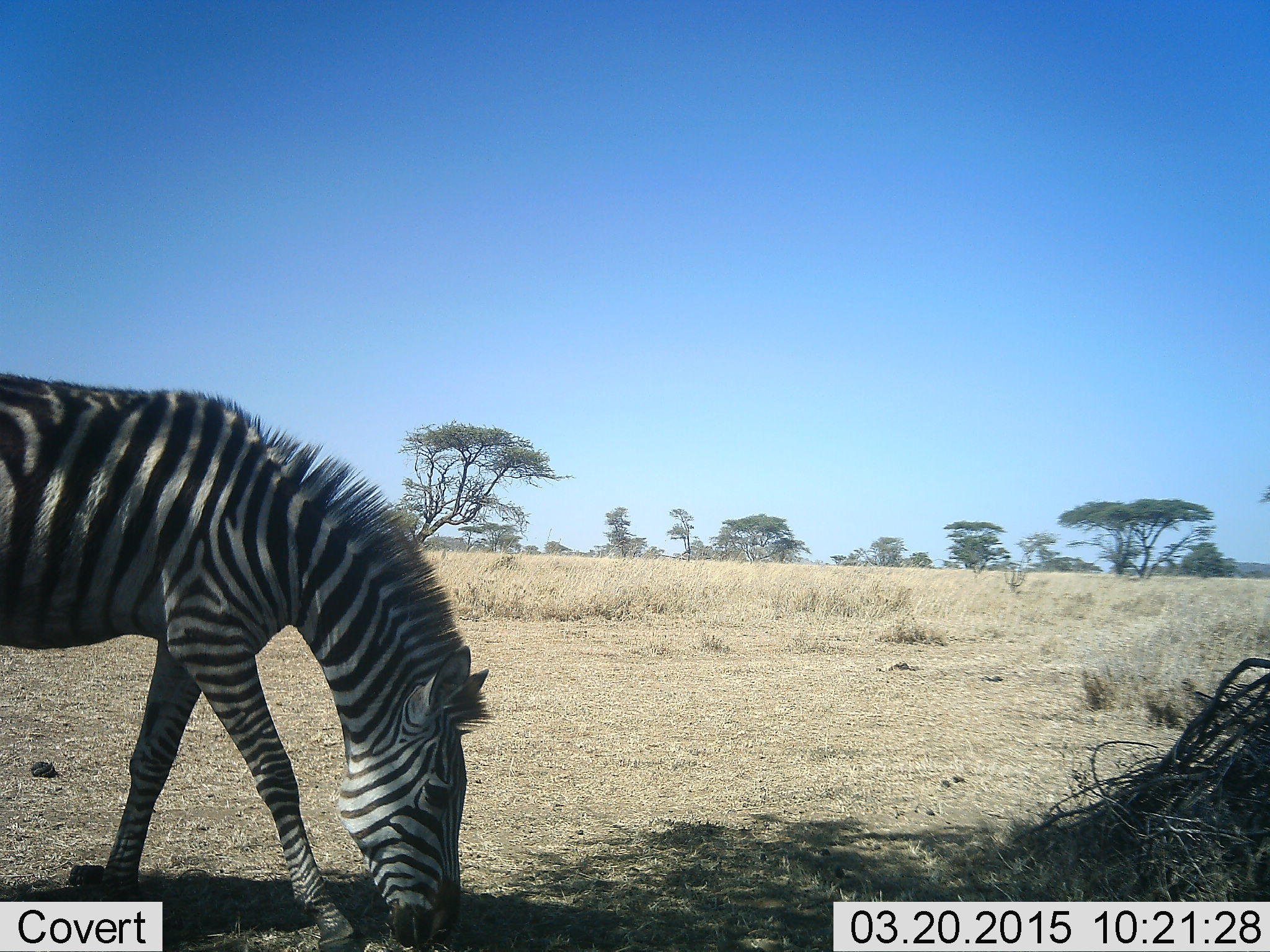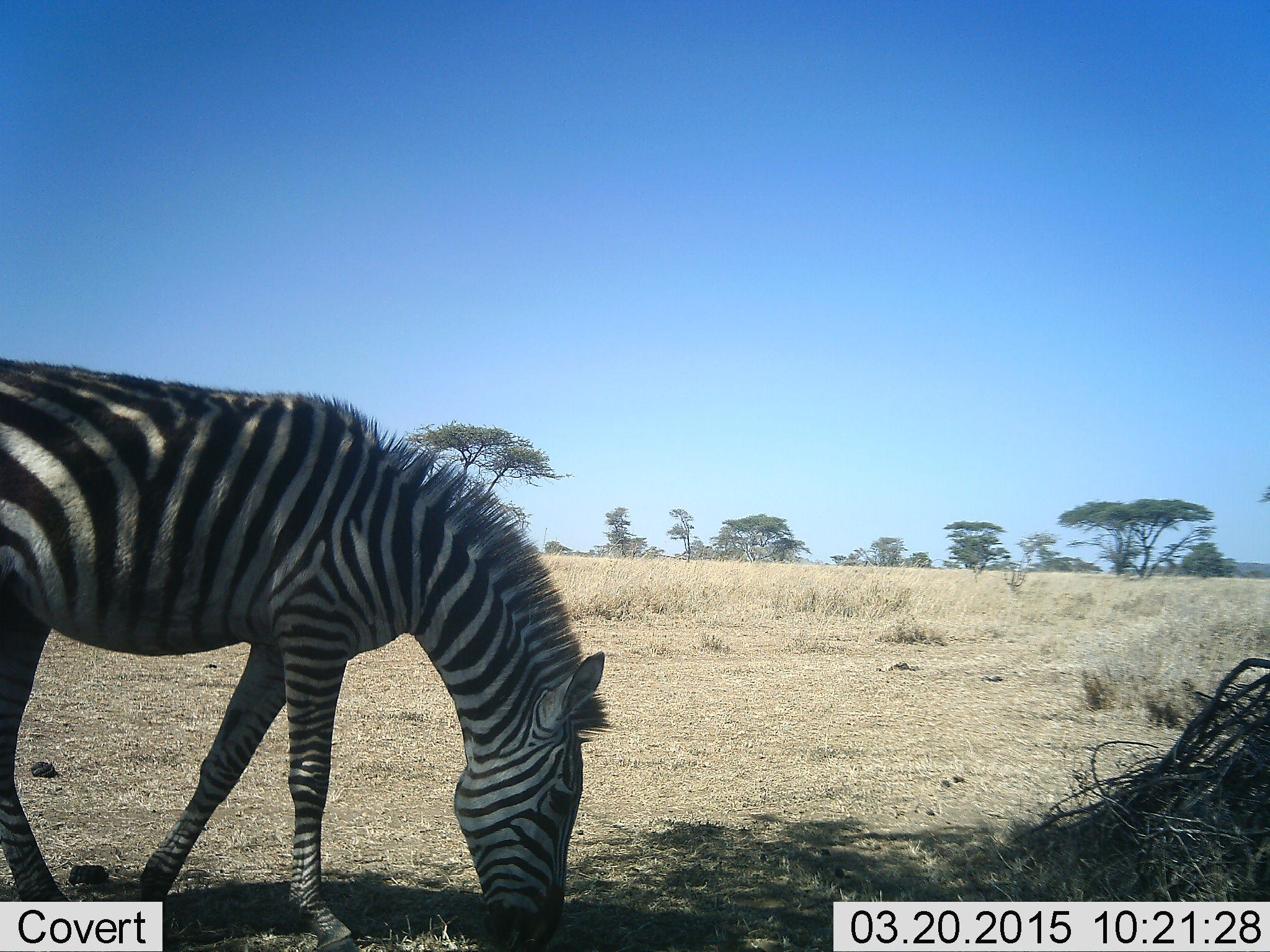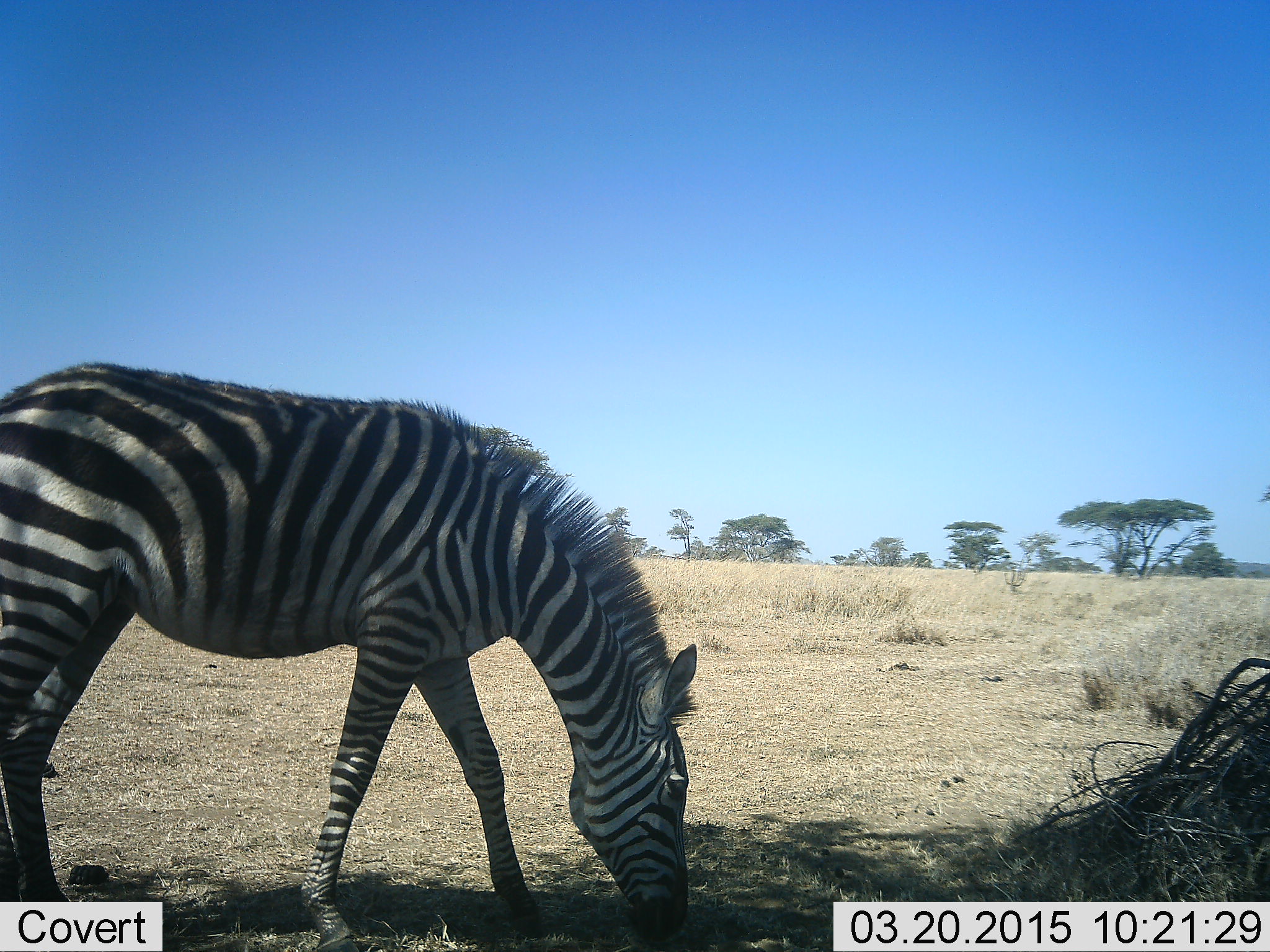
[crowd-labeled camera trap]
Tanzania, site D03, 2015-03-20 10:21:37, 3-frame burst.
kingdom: Animalia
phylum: Chordata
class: Mammalia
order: Perissodactyla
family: Equidae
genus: Equus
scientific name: Equus quagga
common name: plains zebra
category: zebra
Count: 1.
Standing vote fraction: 0%.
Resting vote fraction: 0%.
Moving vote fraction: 30%.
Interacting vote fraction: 0%.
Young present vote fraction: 0%.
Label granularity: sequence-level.